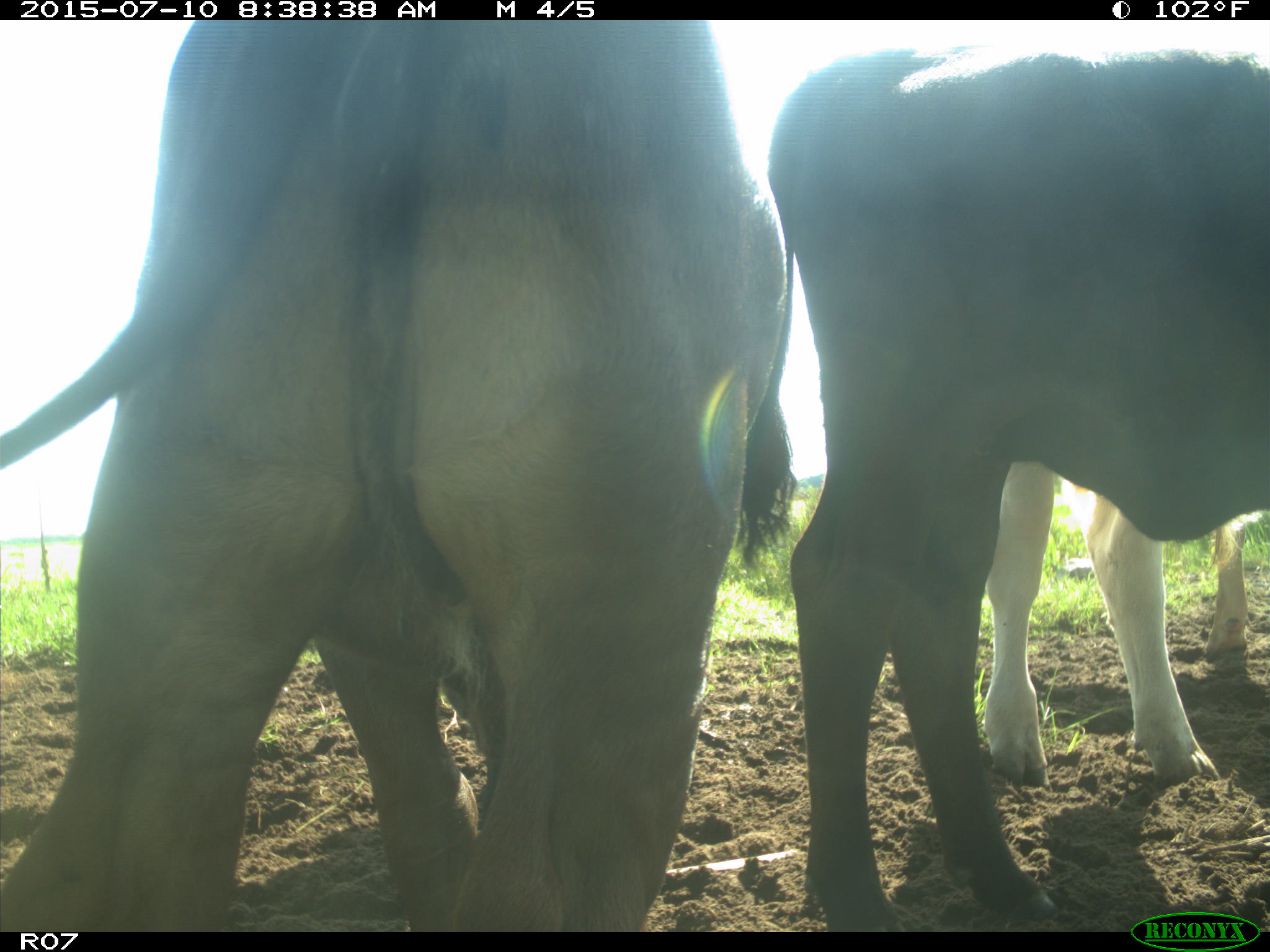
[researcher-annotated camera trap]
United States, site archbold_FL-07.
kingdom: Animalia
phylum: Chordata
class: Mammalia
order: Artiodactyla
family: Bovidae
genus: Bos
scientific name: Bos taurus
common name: domestic cow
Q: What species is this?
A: Bos taurus (domestic cow).